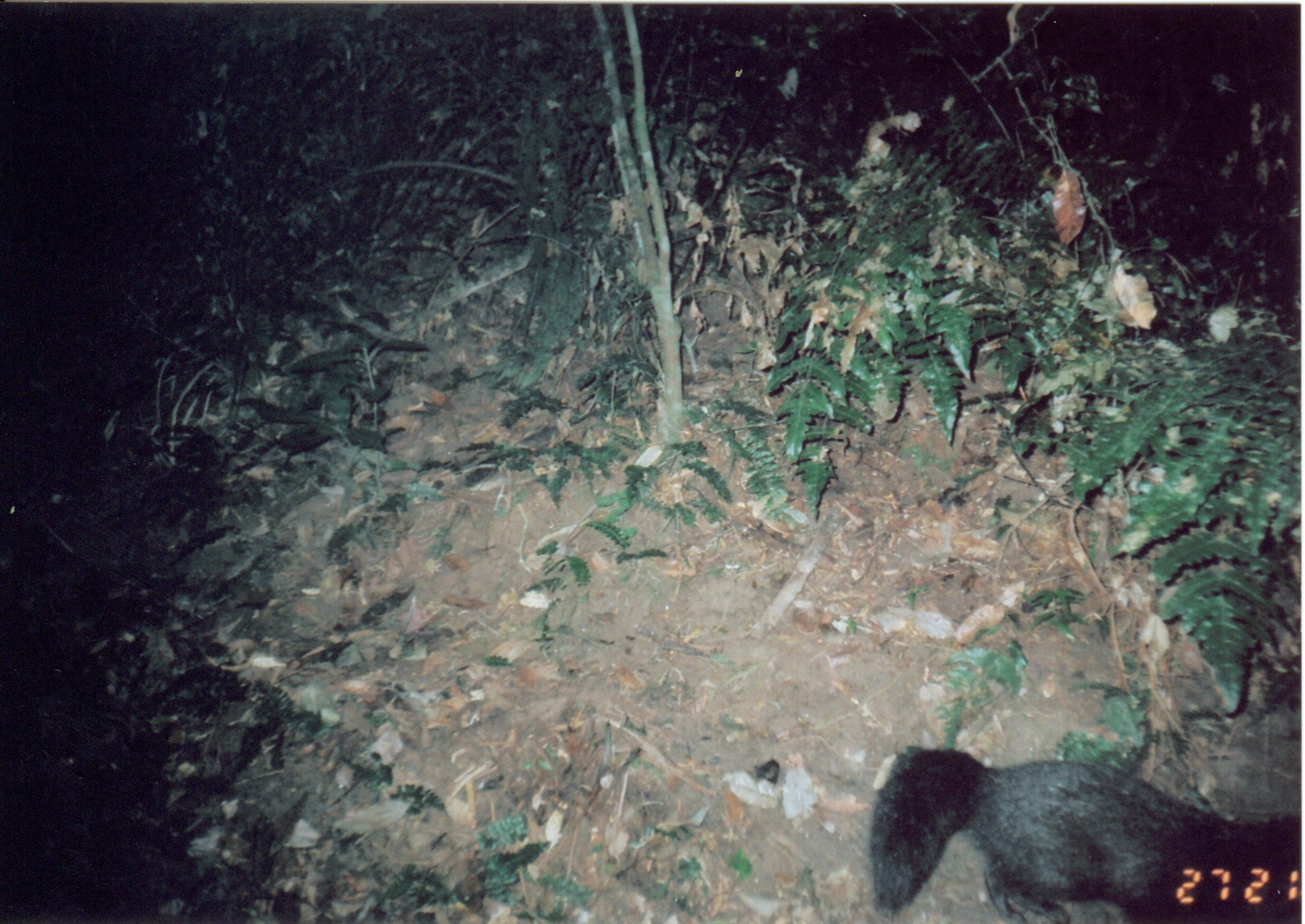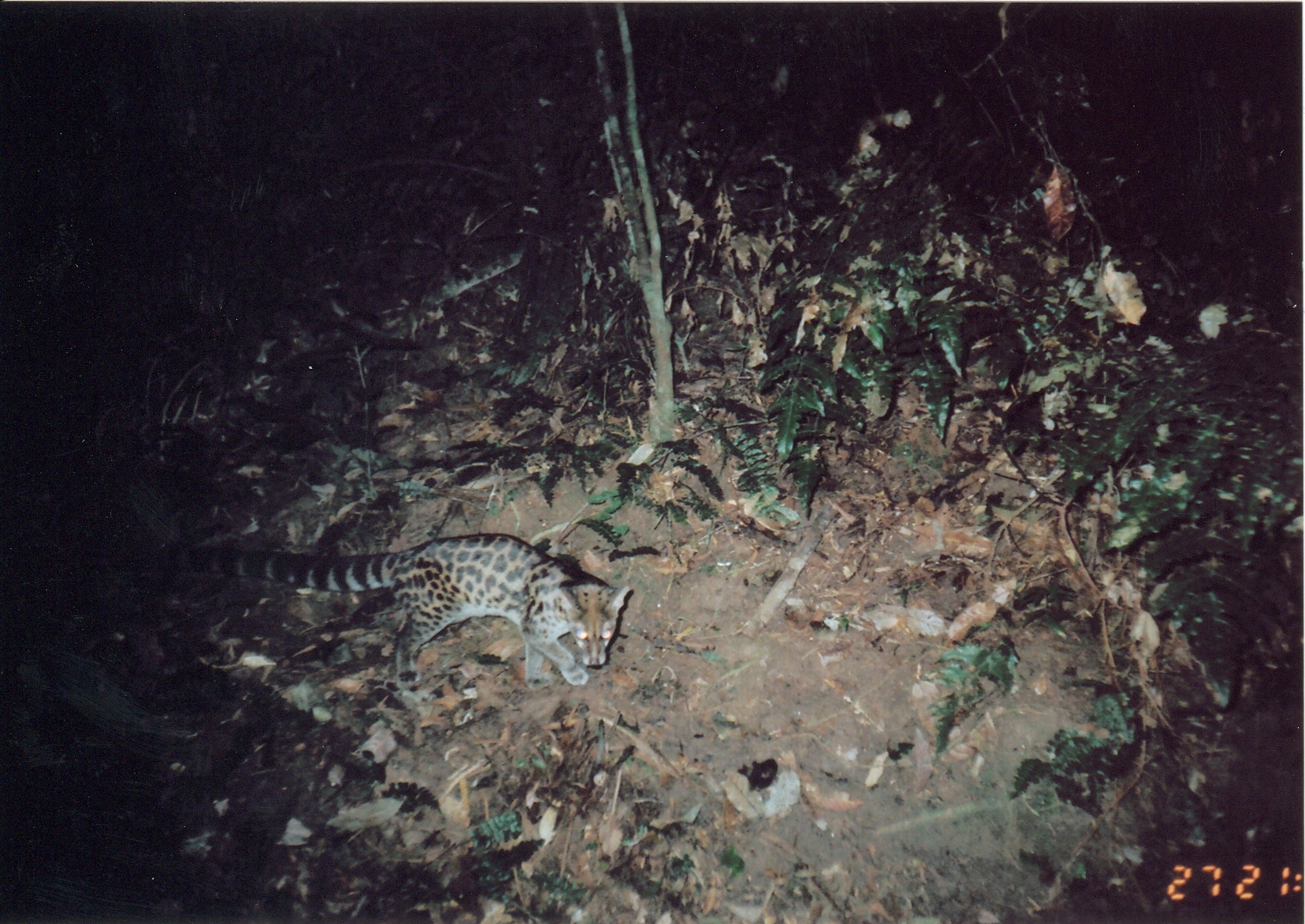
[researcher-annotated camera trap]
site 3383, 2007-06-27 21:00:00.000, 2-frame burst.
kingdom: Animalia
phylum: Chordata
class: Mammalia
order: Carnivora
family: Herpestidae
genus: Bdeogale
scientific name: Bdeogale crassicauda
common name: bushy-tailed mongoose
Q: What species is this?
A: Bdeogale crassicauda (bushy-tailed mongoose).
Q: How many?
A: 1.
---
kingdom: Animalia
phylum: Chordata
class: Mammalia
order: Carnivora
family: Viverridae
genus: Genetta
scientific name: Genetta servalina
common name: servaline genet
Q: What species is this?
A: Genetta servalina (servaline genet).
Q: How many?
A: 1.